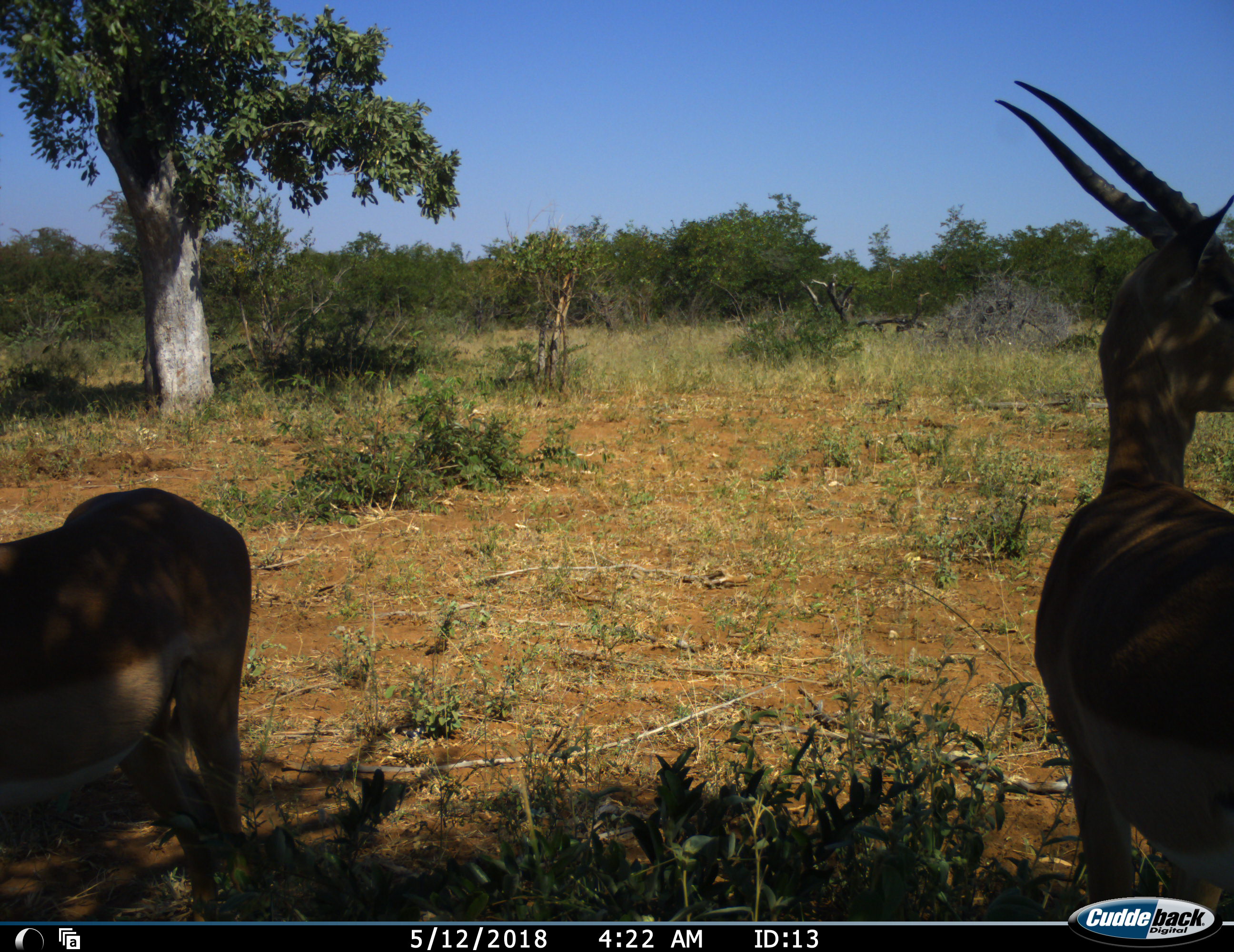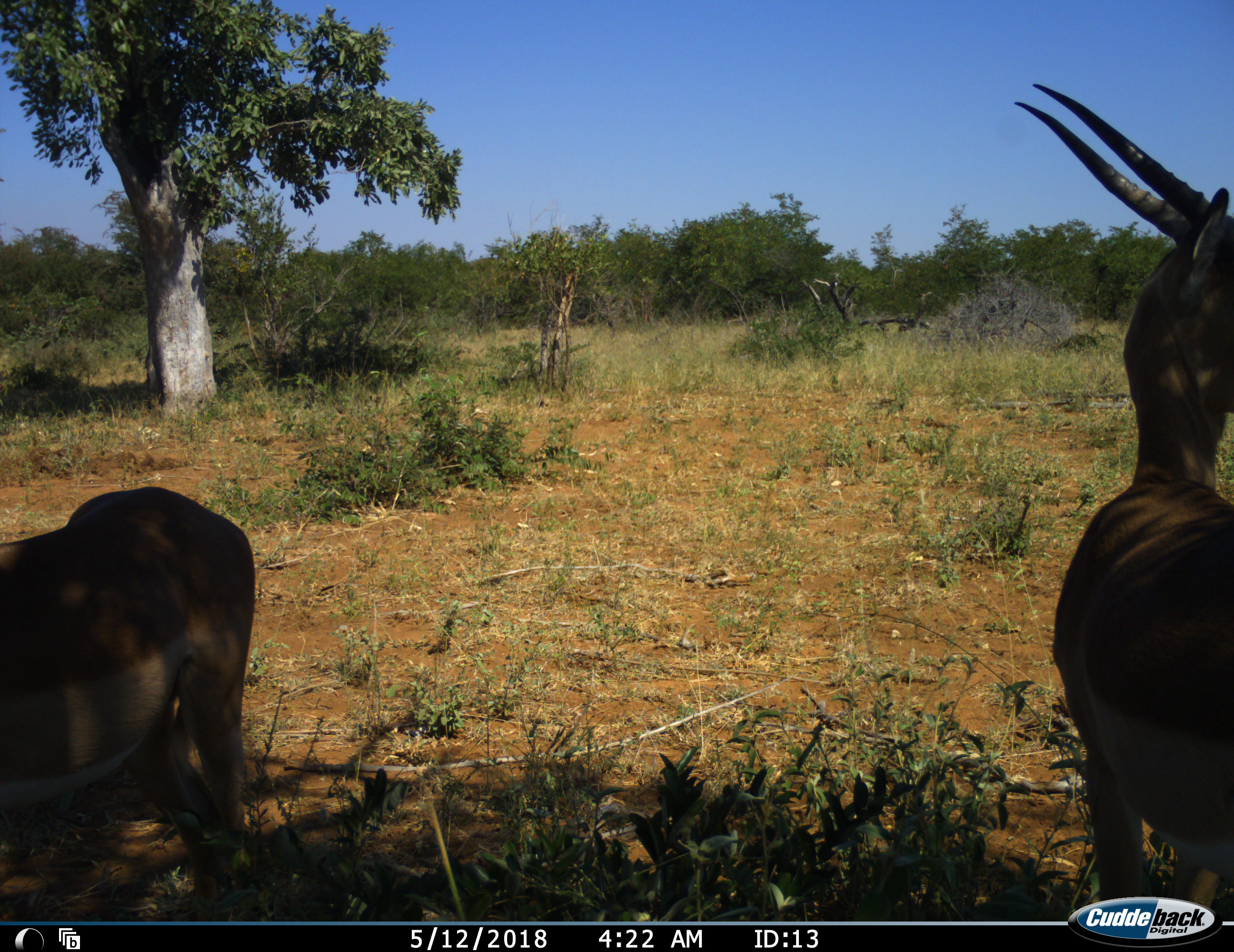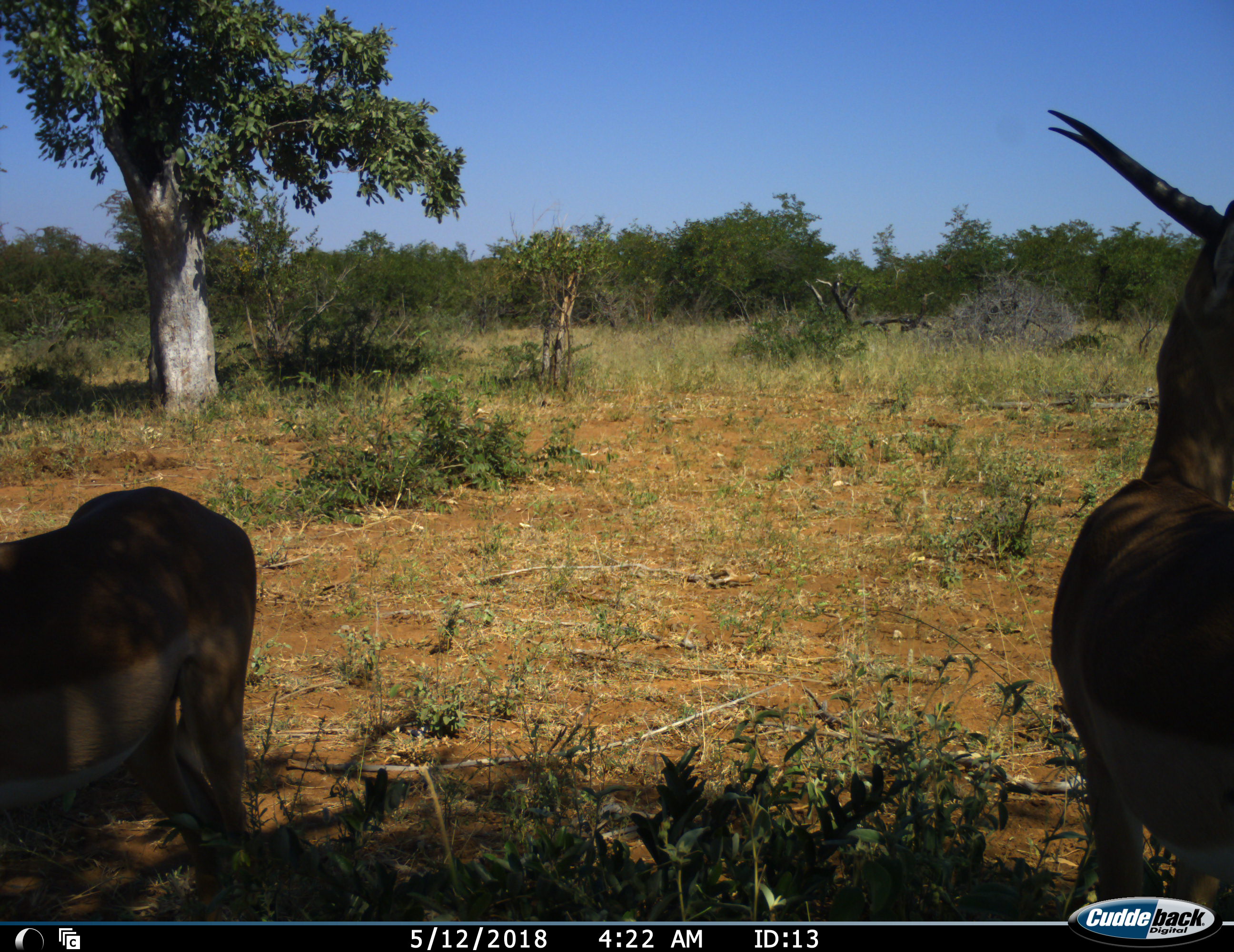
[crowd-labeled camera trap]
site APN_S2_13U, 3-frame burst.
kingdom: Animalia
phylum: Chordata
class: Mammalia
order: Artiodactyla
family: Bovidae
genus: Aepyceros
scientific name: Aepyceros melampus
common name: impala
Impala (Aepyceros melampus), count 2. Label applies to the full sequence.